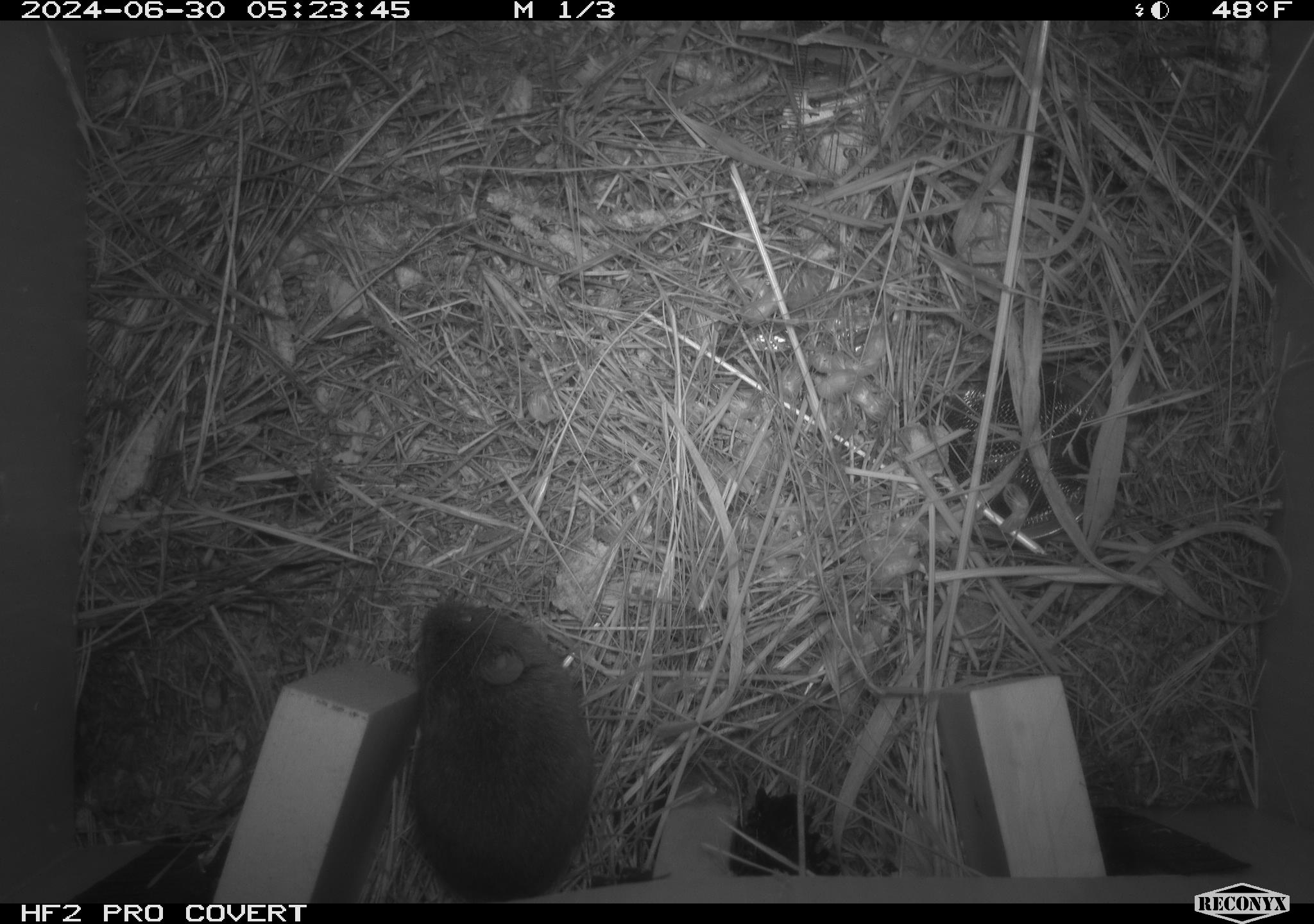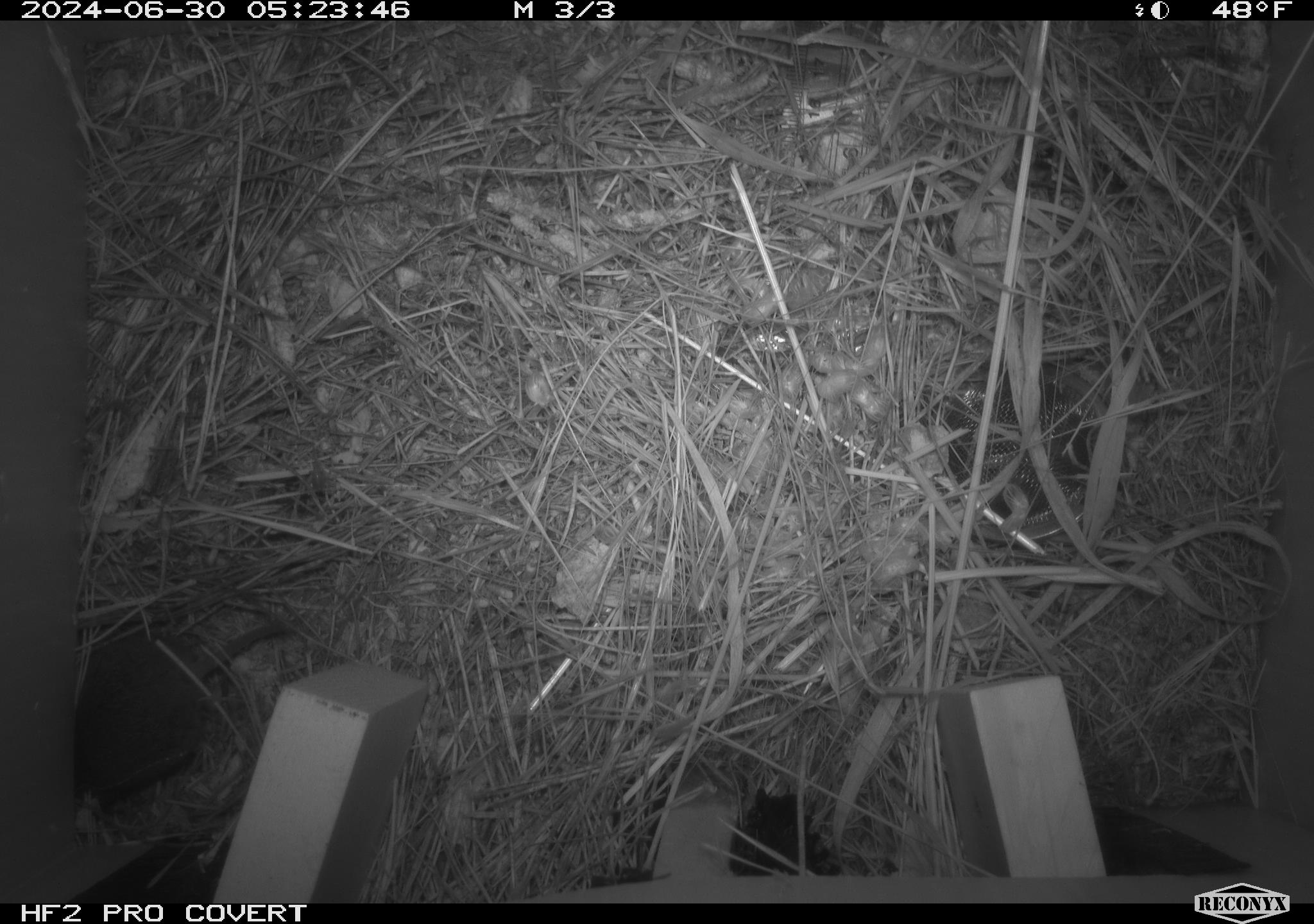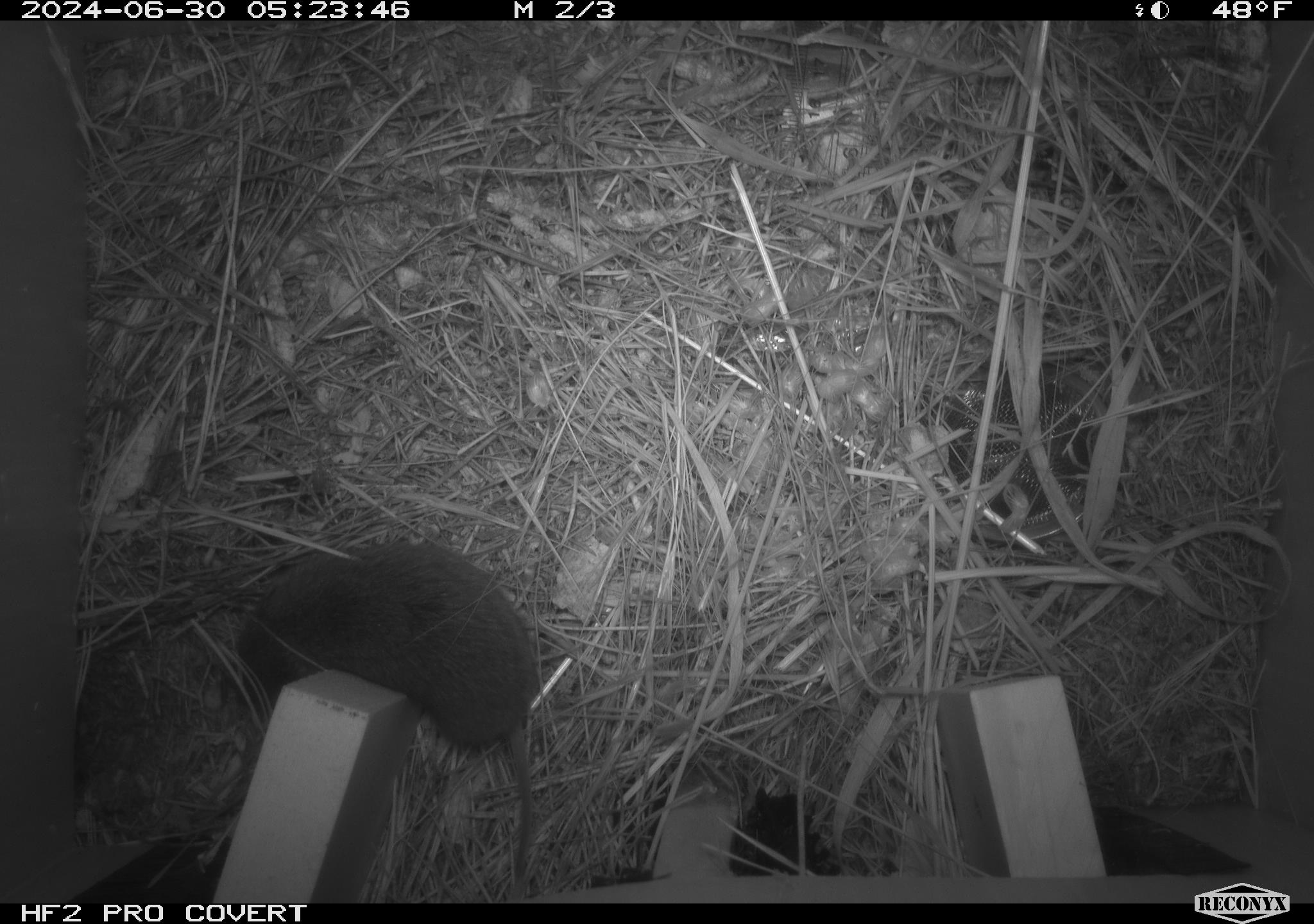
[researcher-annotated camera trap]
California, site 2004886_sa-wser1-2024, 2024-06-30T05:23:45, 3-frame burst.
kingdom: Animalia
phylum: Chordata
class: Mammalia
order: Rodentia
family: Cricetidae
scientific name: Arvicolinae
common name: voles, lemmings, and muskrats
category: arvicolinae subfamily